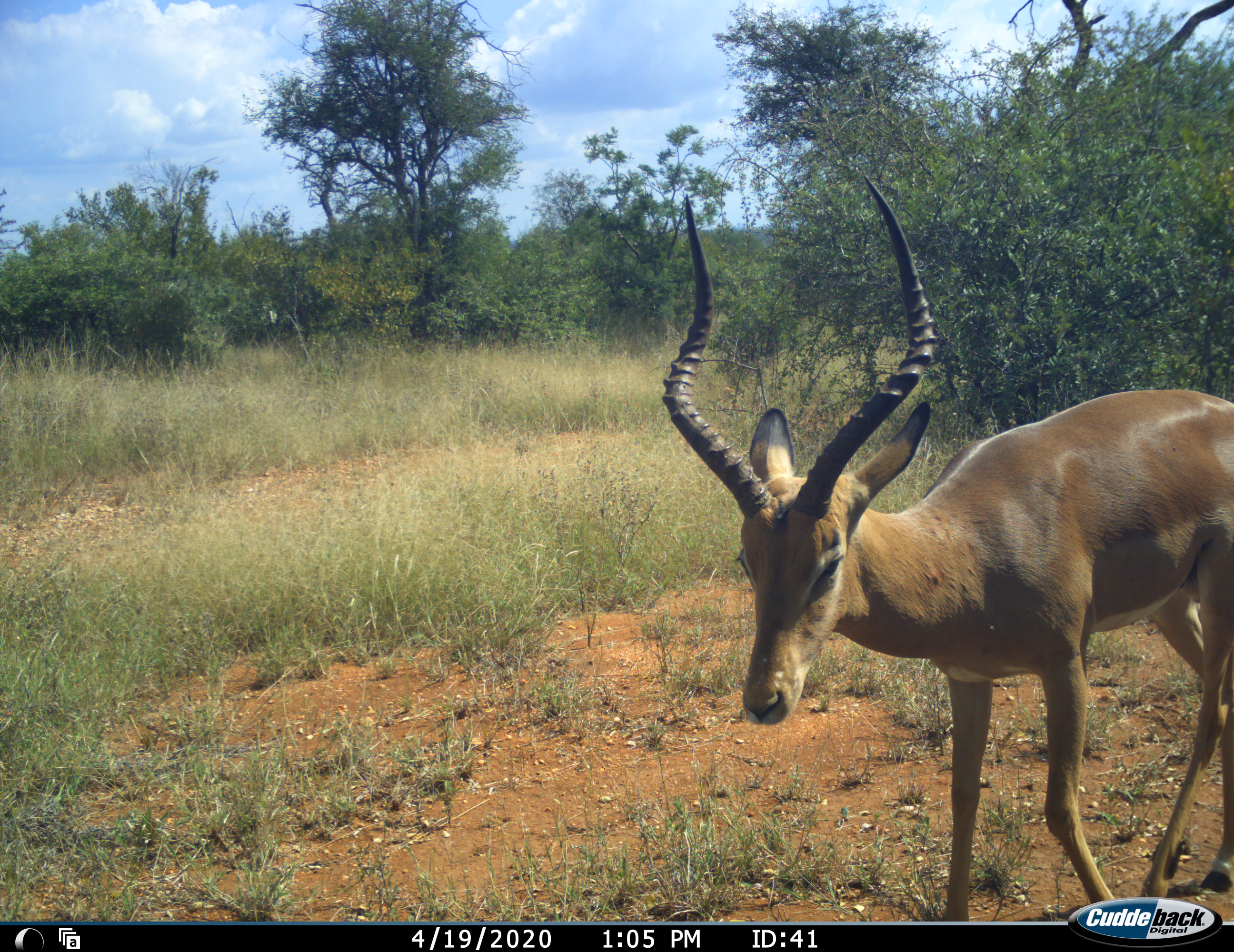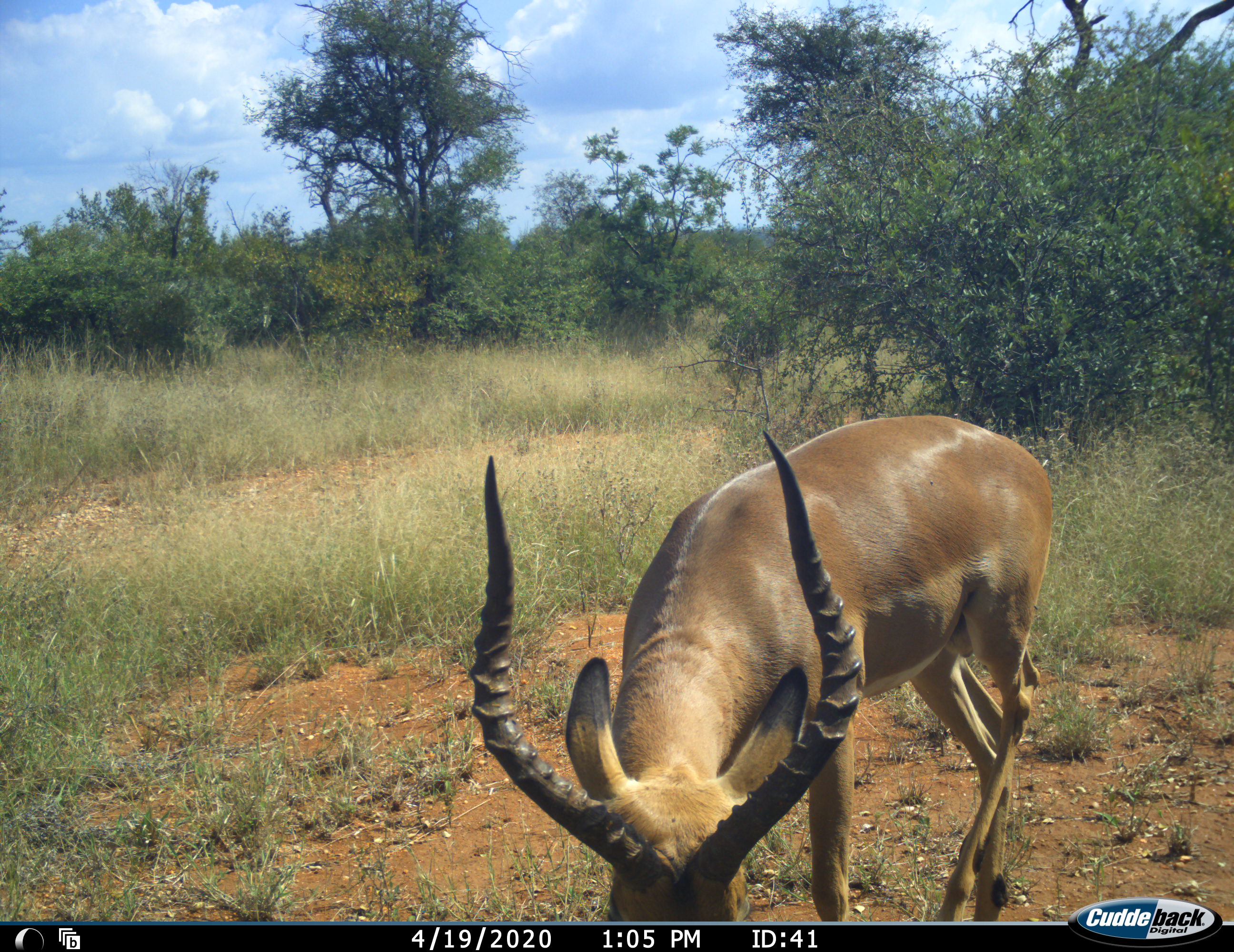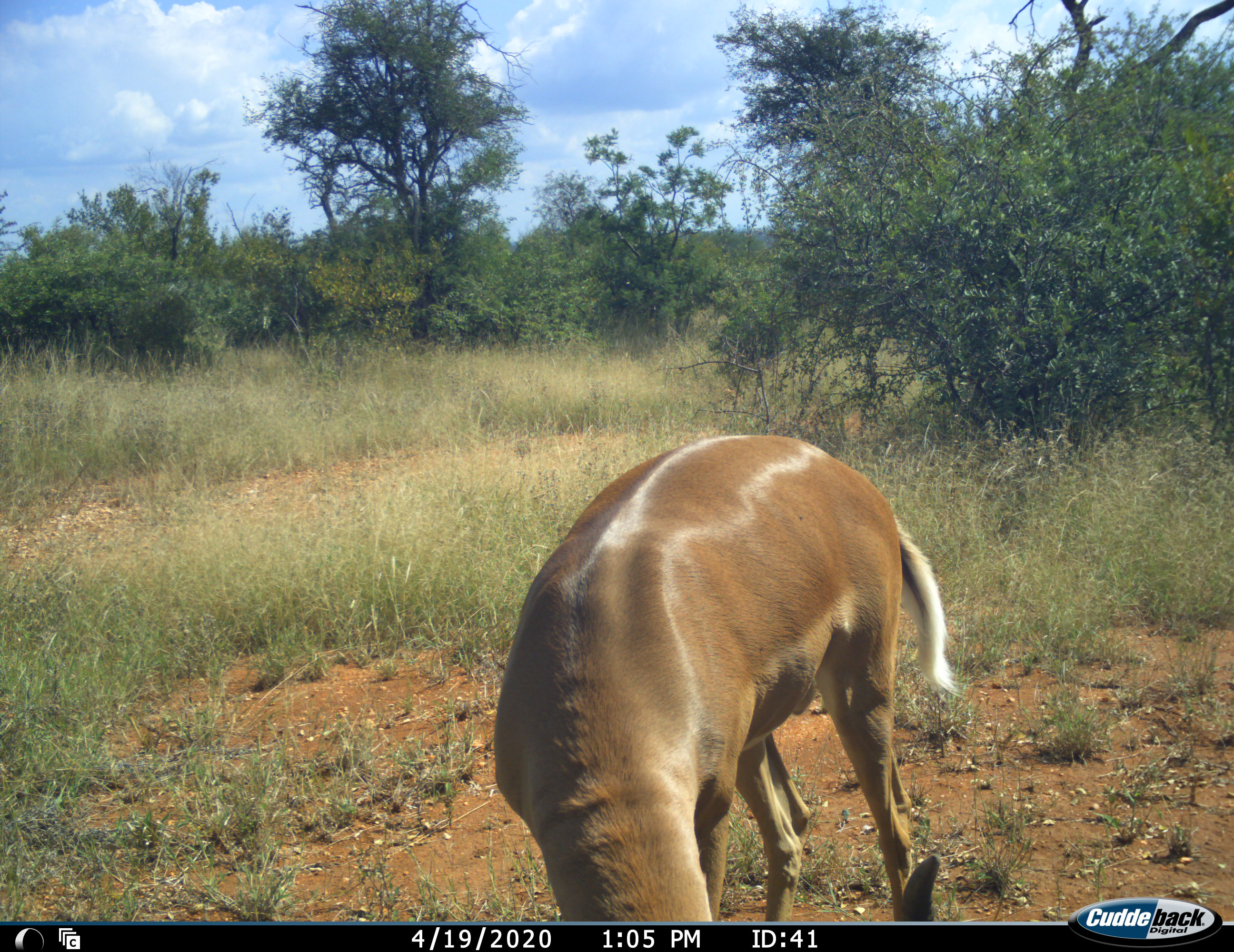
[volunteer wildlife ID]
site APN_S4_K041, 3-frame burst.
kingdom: Animalia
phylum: Chordata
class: Mammalia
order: Artiodactyla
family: Bovidae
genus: Aepyceros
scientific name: Aepyceros melampus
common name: impala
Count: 1.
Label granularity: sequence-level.